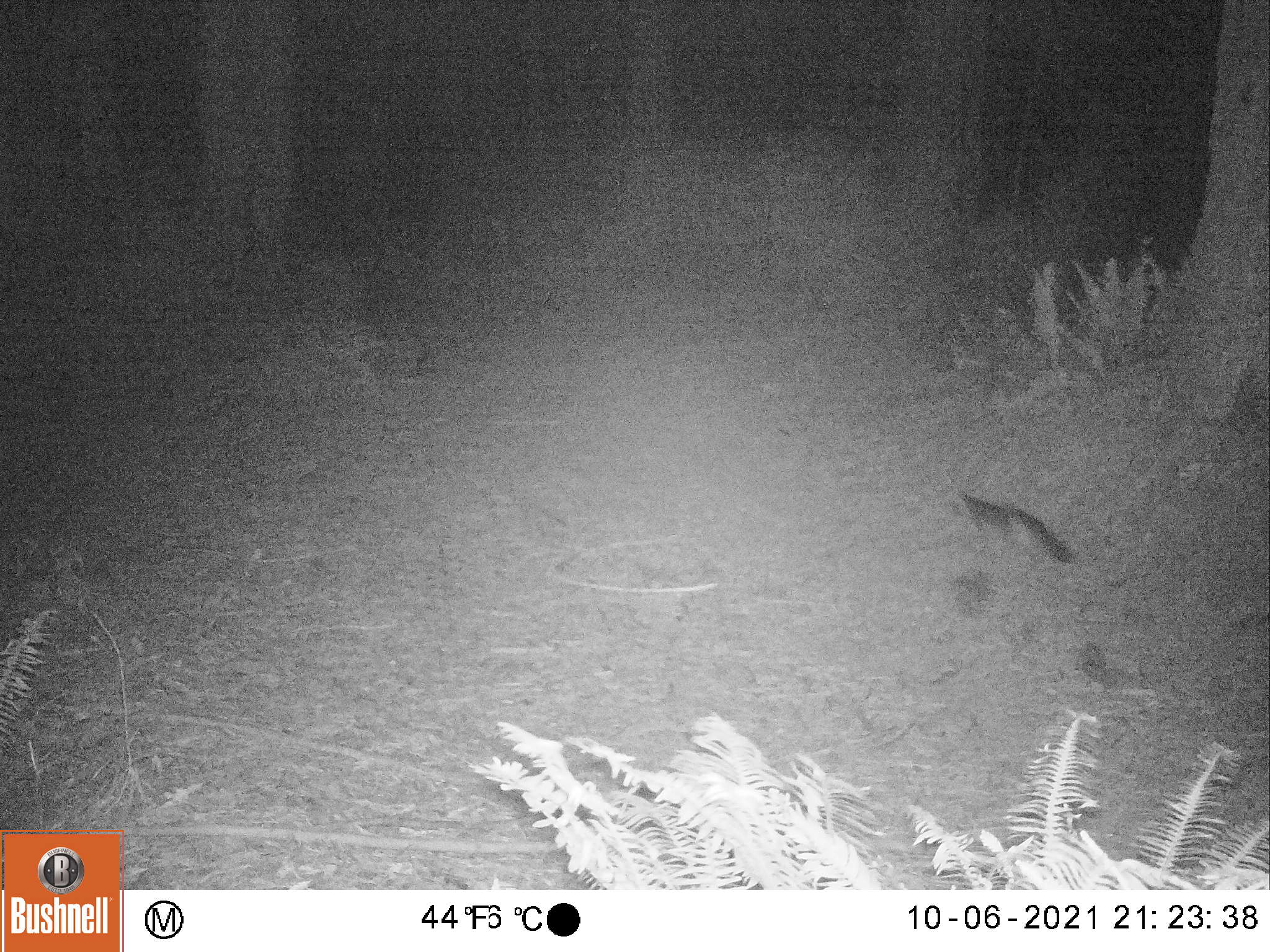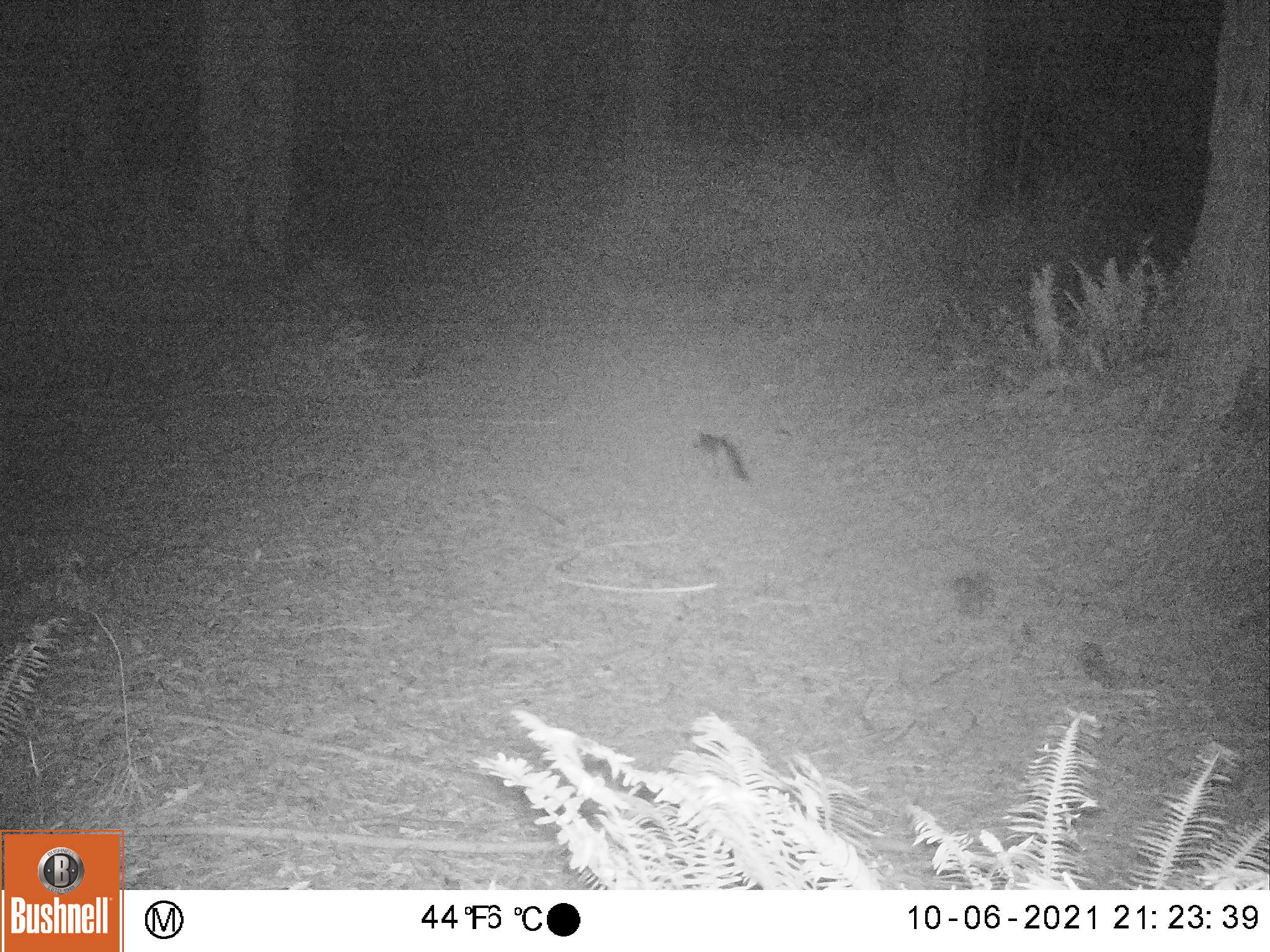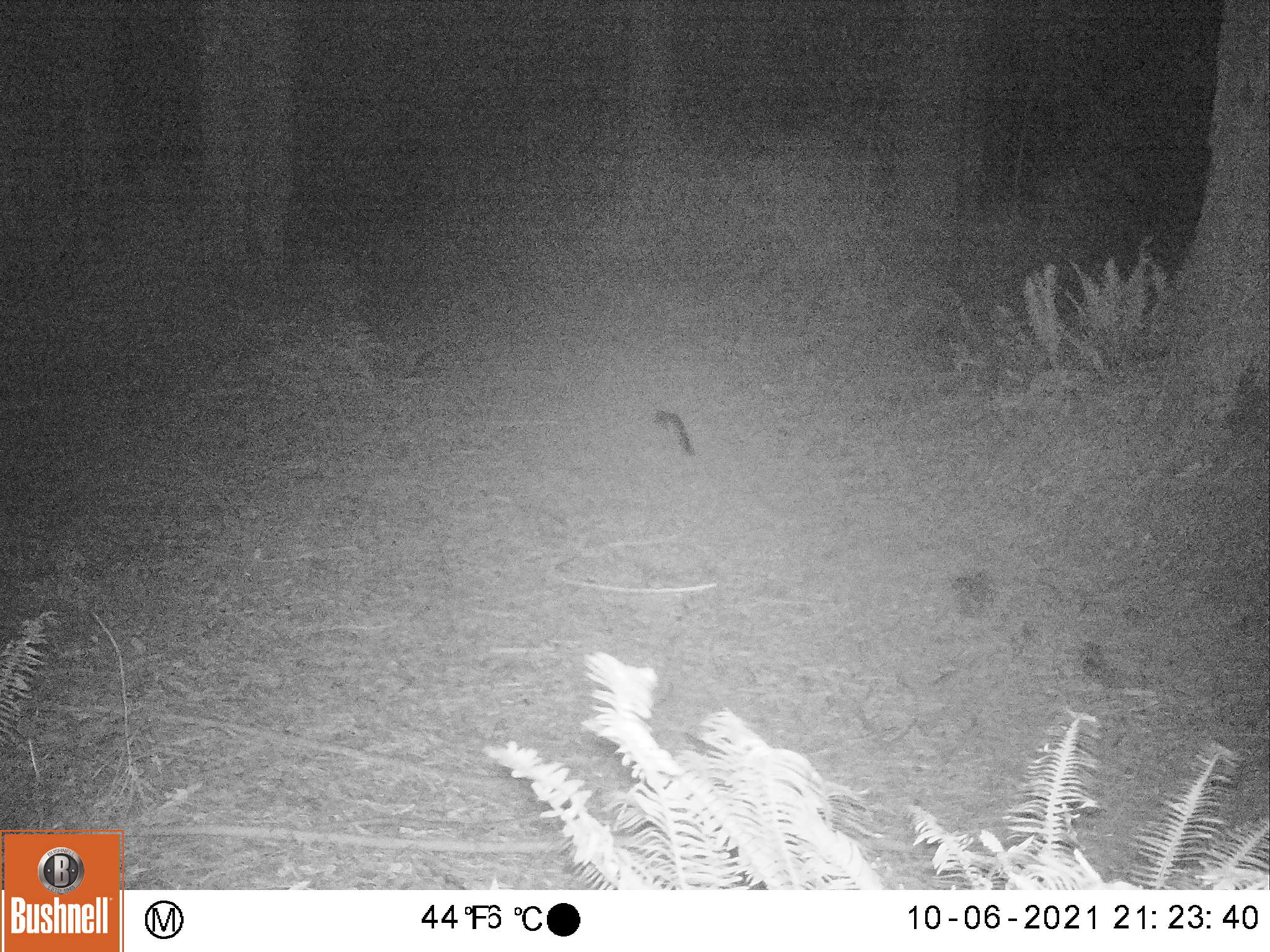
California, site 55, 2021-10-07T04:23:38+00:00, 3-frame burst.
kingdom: Animalia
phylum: Chordata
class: Mammalia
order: Carnivora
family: Canidae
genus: Urocyon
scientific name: Urocyon cinereoargenteus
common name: gray fox